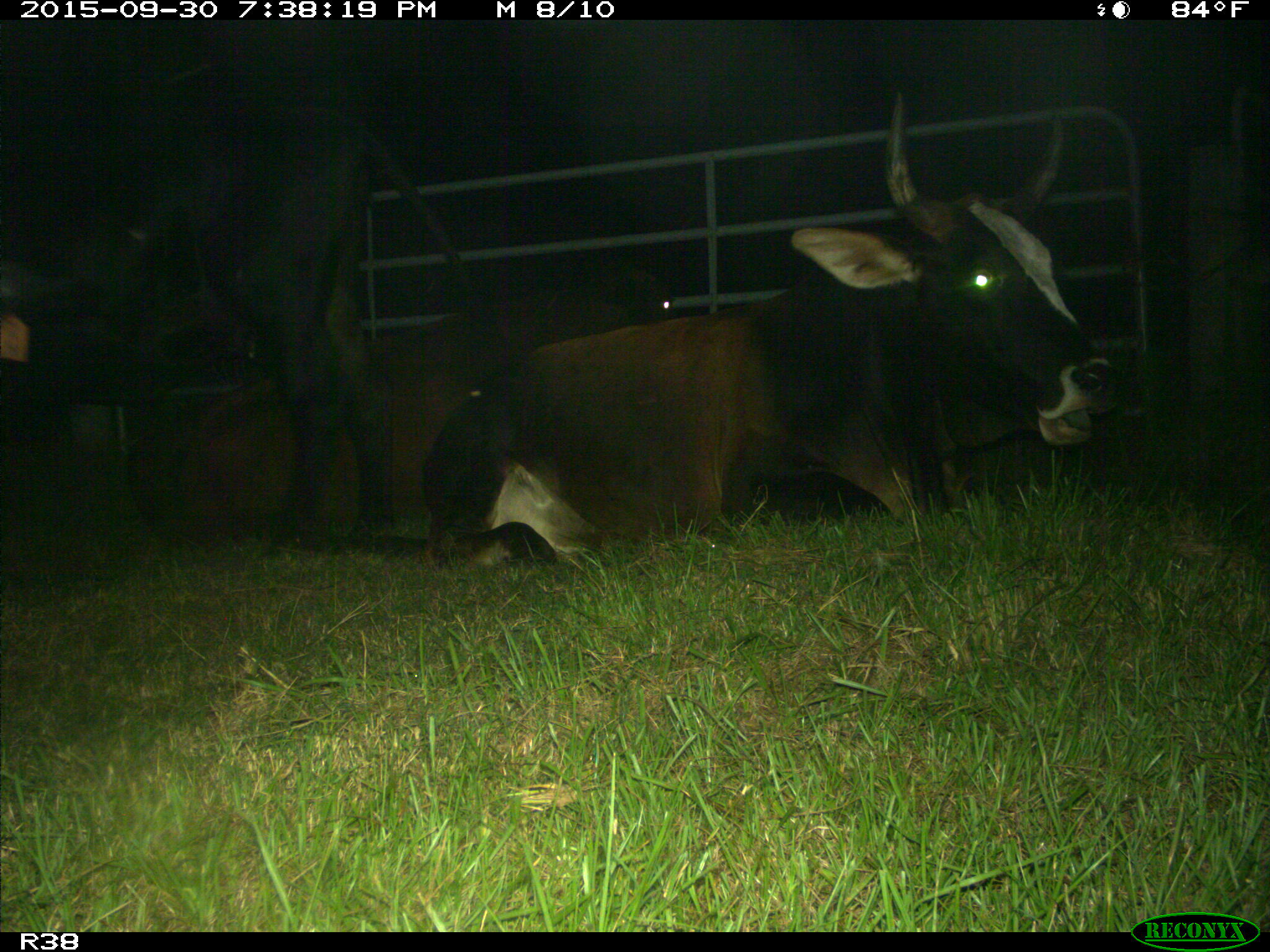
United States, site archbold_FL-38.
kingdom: Animalia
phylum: Chordata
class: Mammalia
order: Artiodactyla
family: Bovidae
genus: Bos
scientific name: Bos taurus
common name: domestic cow